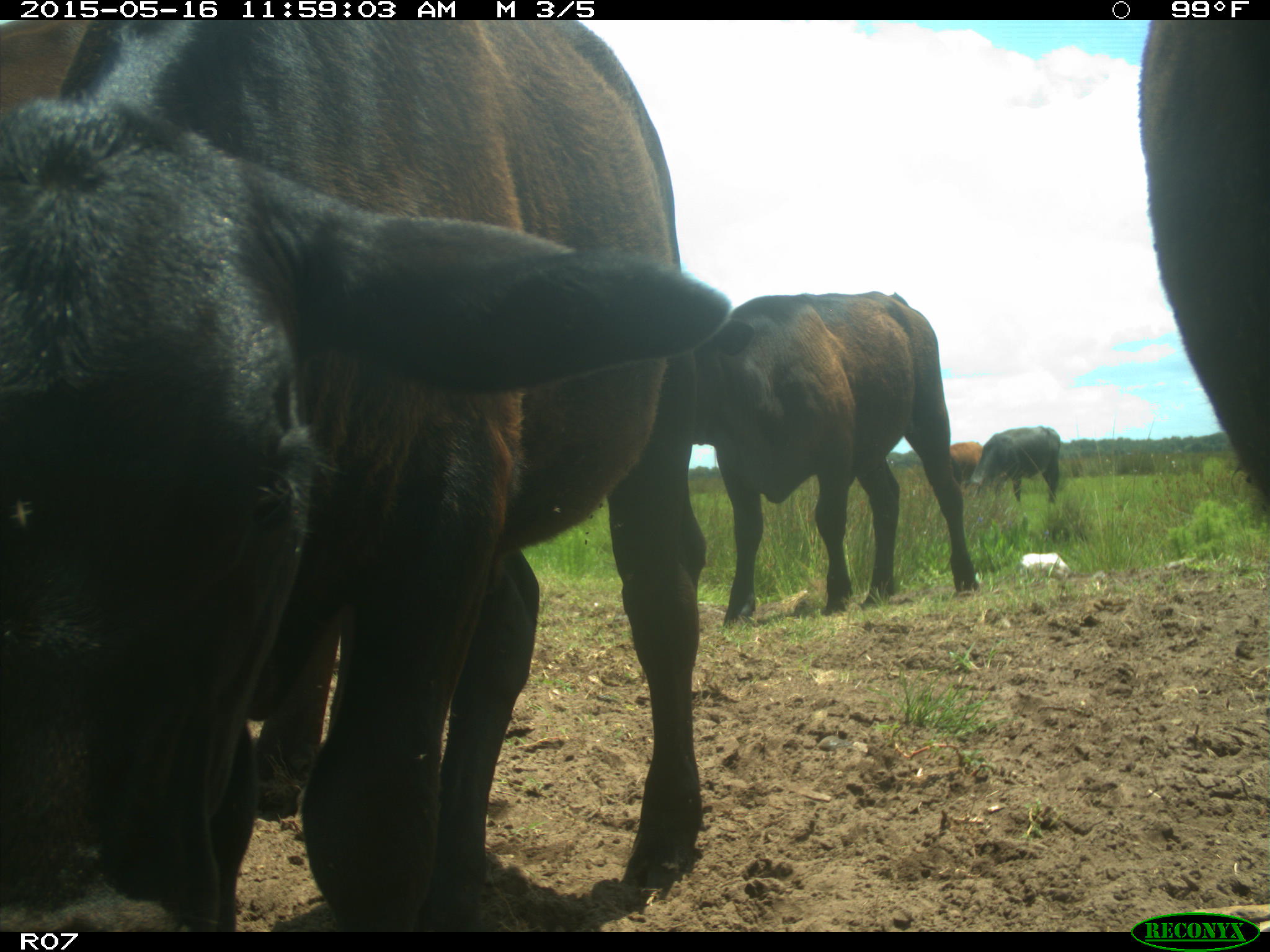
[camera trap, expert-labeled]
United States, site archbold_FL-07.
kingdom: Animalia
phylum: Chordata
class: Mammalia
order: Artiodactyla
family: Bovidae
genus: Bos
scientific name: Bos taurus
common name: domestic cow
Bos taurus (domestic cow).